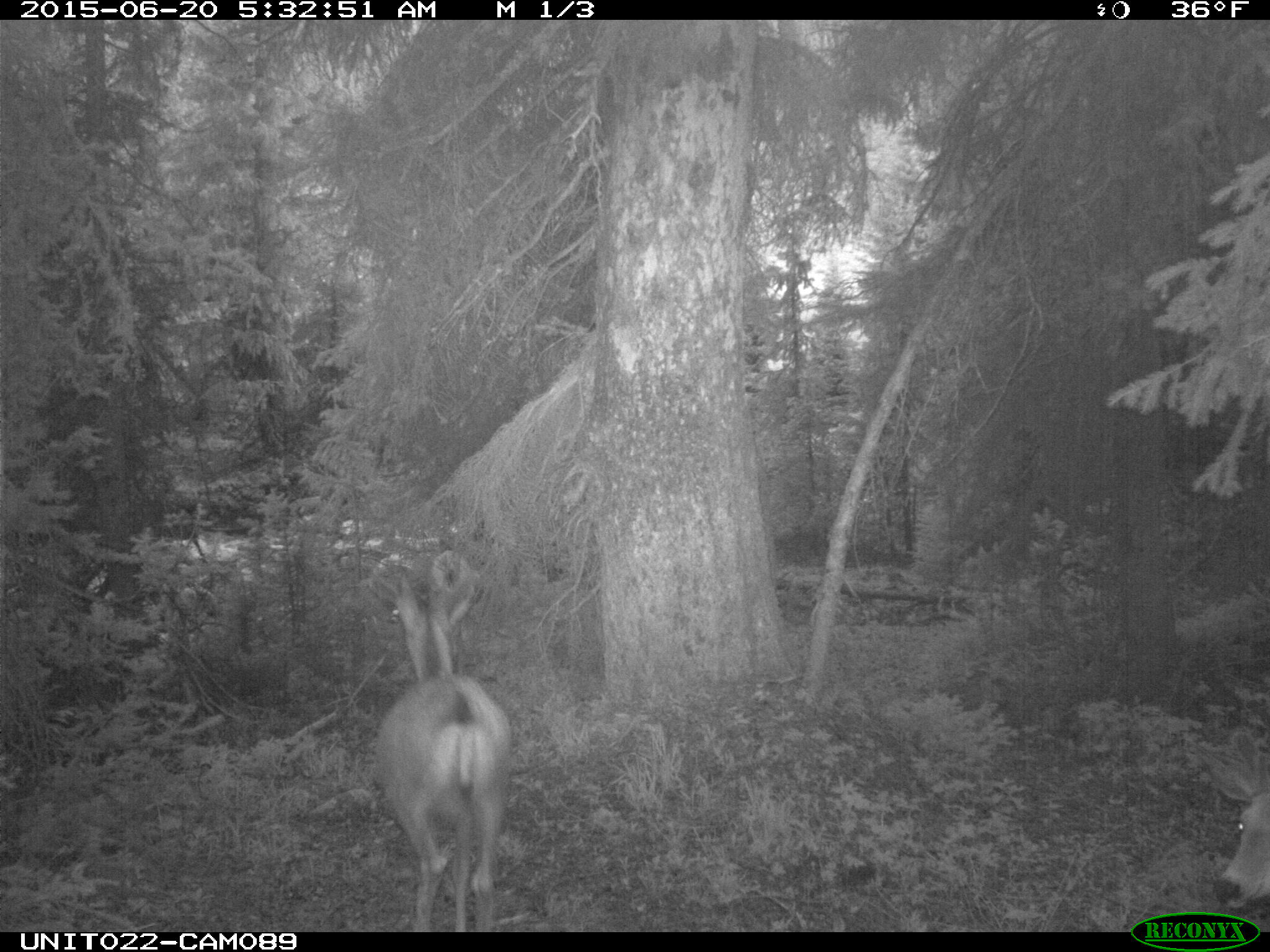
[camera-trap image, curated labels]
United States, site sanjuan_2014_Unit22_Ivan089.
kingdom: Animalia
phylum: Chordata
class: Mammalia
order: Artiodactyla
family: Cervidae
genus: Odocoileus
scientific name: Odocoileus hemionus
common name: mule deer